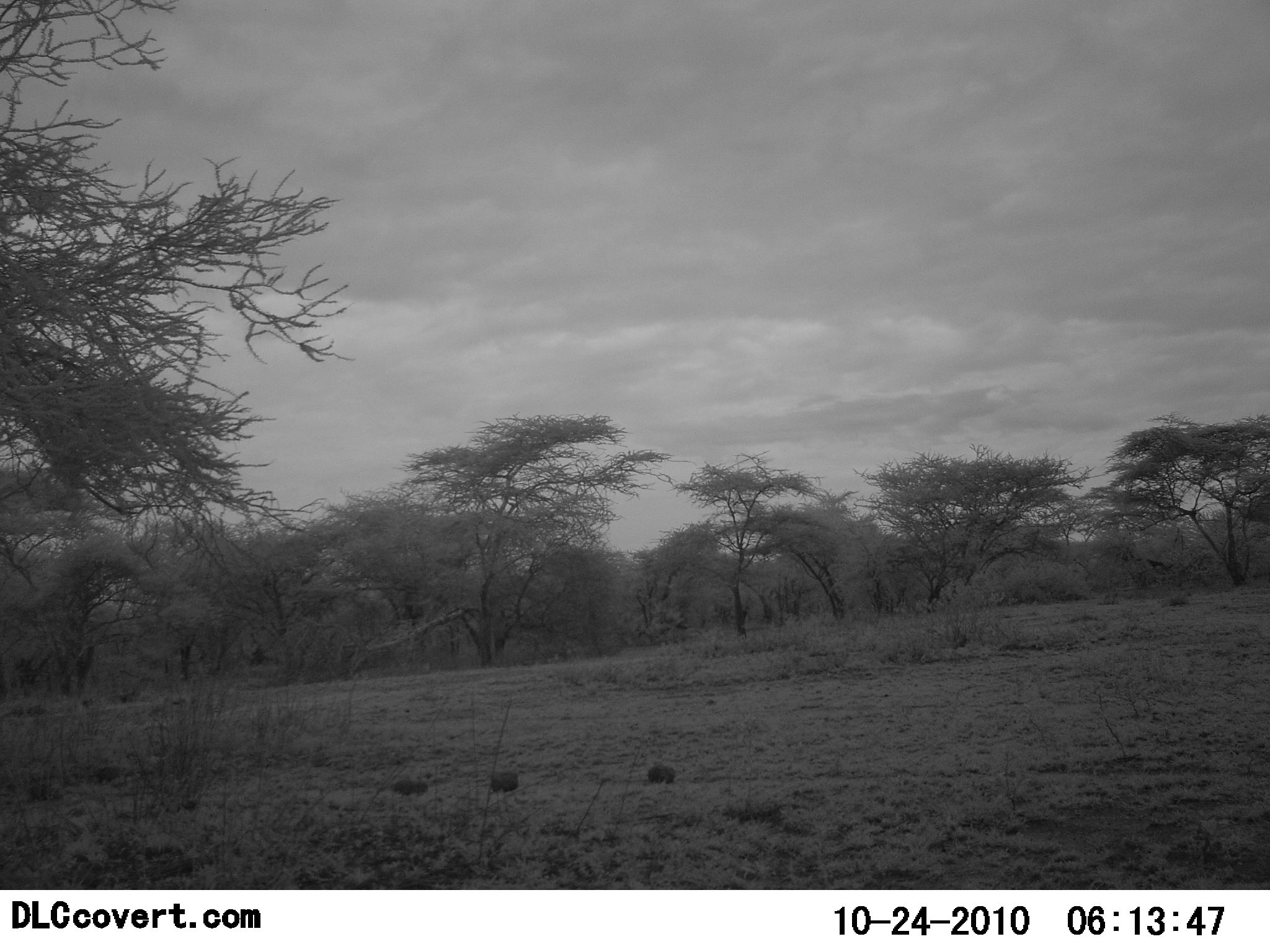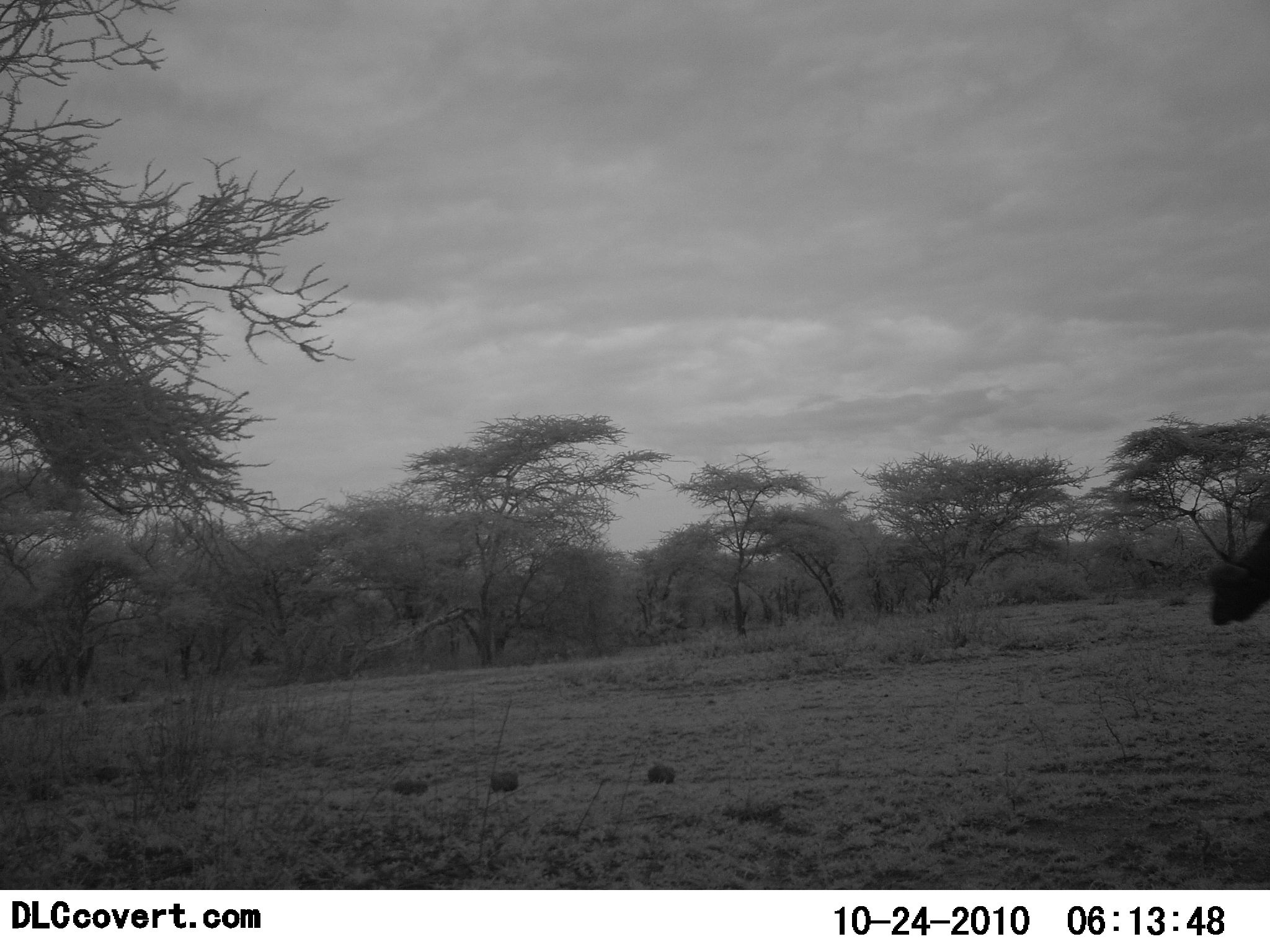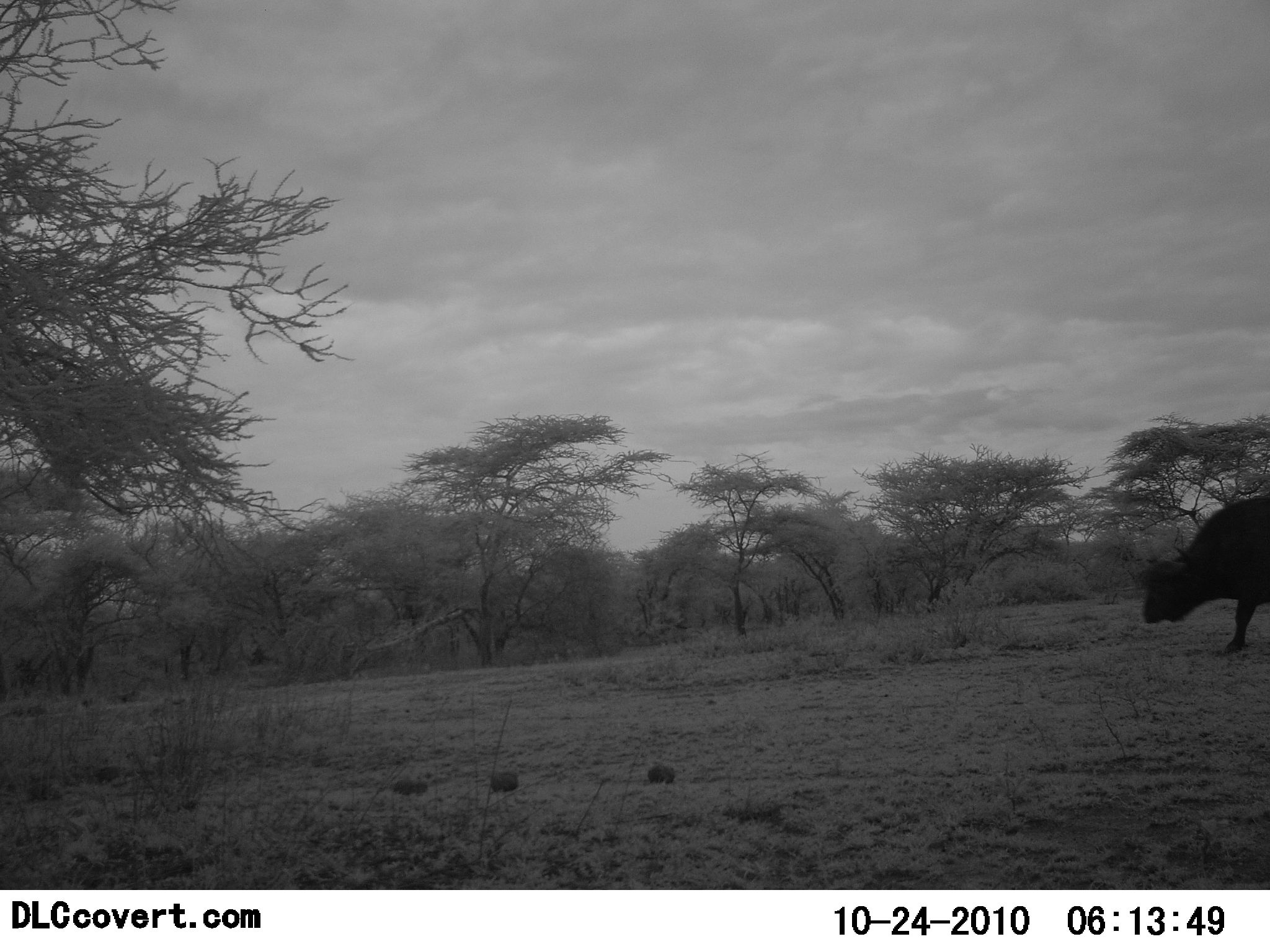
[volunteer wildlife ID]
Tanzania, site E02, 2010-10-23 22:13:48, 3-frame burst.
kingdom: Animalia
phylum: Chordata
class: Mammalia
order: Artiodactyla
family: Bovidae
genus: Syncerus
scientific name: Syncerus caffer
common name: cape buffalo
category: buffalo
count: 1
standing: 0%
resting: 0%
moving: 100%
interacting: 0%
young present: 0%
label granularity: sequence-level